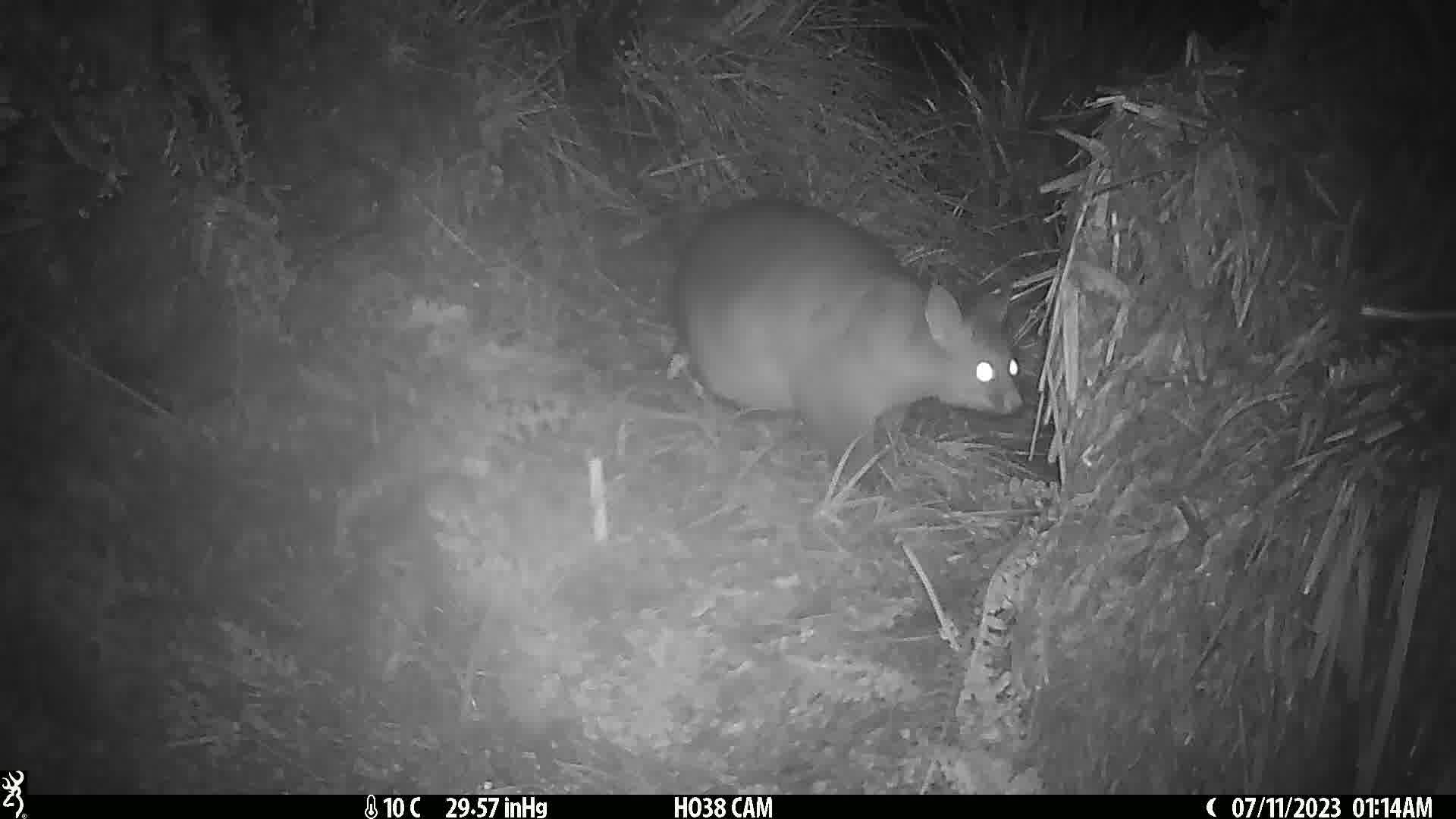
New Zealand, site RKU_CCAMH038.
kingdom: Animalia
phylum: Chordata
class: Mammalia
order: Diprotodontia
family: Phalangeridae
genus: Trichosurus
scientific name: Trichosurus vulpecula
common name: common brushtail possum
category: possum